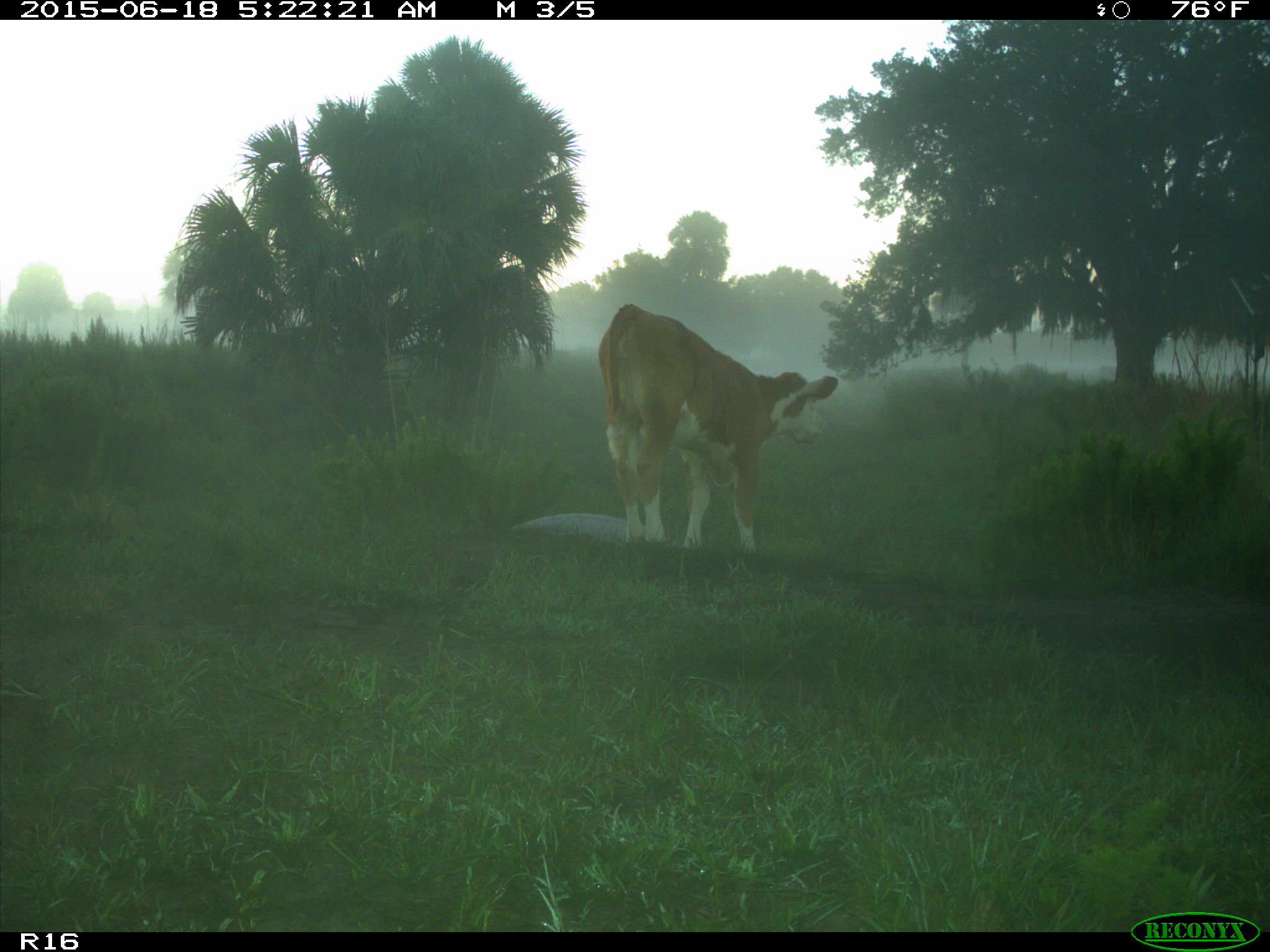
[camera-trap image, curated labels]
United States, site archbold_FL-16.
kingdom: Animalia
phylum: Chordata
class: Mammalia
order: Artiodactyla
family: Bovidae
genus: Bos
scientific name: Bos taurus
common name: domestic cow